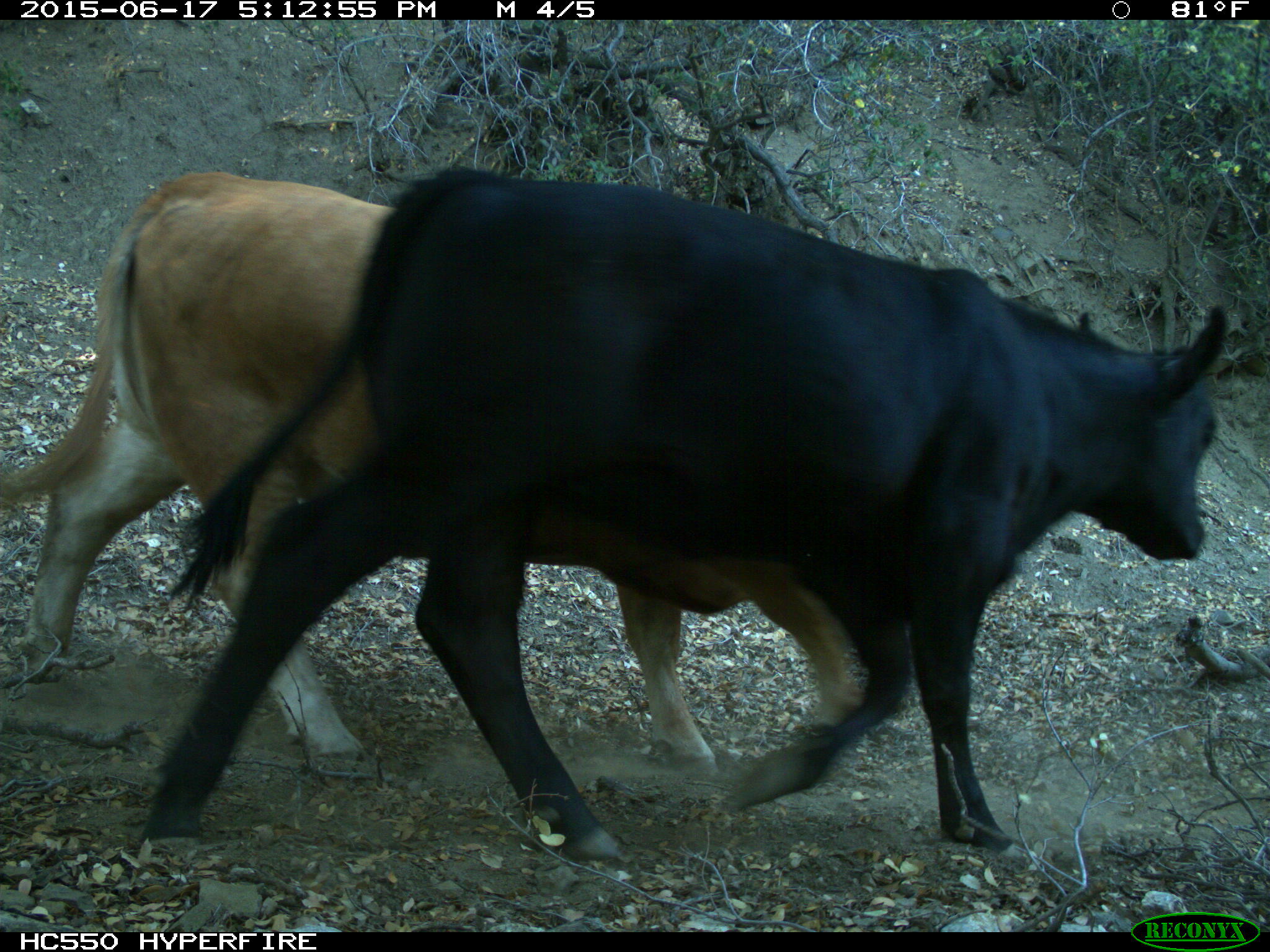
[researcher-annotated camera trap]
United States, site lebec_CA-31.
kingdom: Animalia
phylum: Chordata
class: Mammalia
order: Artiodactyla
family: Bovidae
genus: Bos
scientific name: Bos taurus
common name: domestic cow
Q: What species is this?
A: Bos taurus (domestic cow).